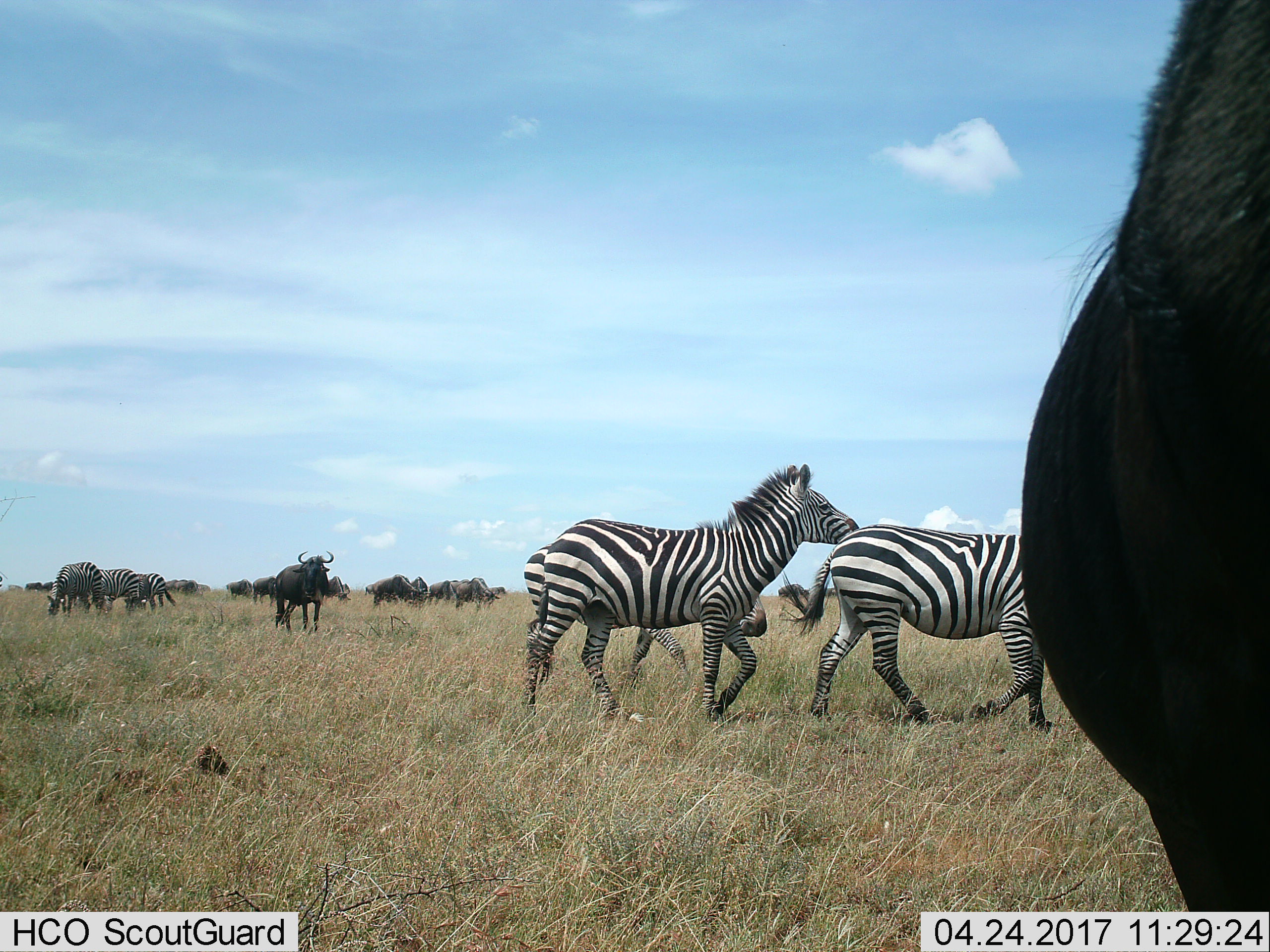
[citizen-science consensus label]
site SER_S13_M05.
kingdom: Animalia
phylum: Chordata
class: Mammalia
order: Artiodactyla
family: Bovidae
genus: Connochaetes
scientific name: Connochaetes taurinus taurinus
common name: blue wildebeest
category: wildebeestblue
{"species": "wildebeestblue (blue wildebeest) (Connochaetes taurinus taurinus)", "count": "11-50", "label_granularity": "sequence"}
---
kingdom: Animalia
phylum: Chordata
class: Mammalia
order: Perissodactyla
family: Equidae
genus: Equus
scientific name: Equus quagga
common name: plains zebra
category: zebraplains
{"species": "zebraplains (plains zebra) (Equus quagga)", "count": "6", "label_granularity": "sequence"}